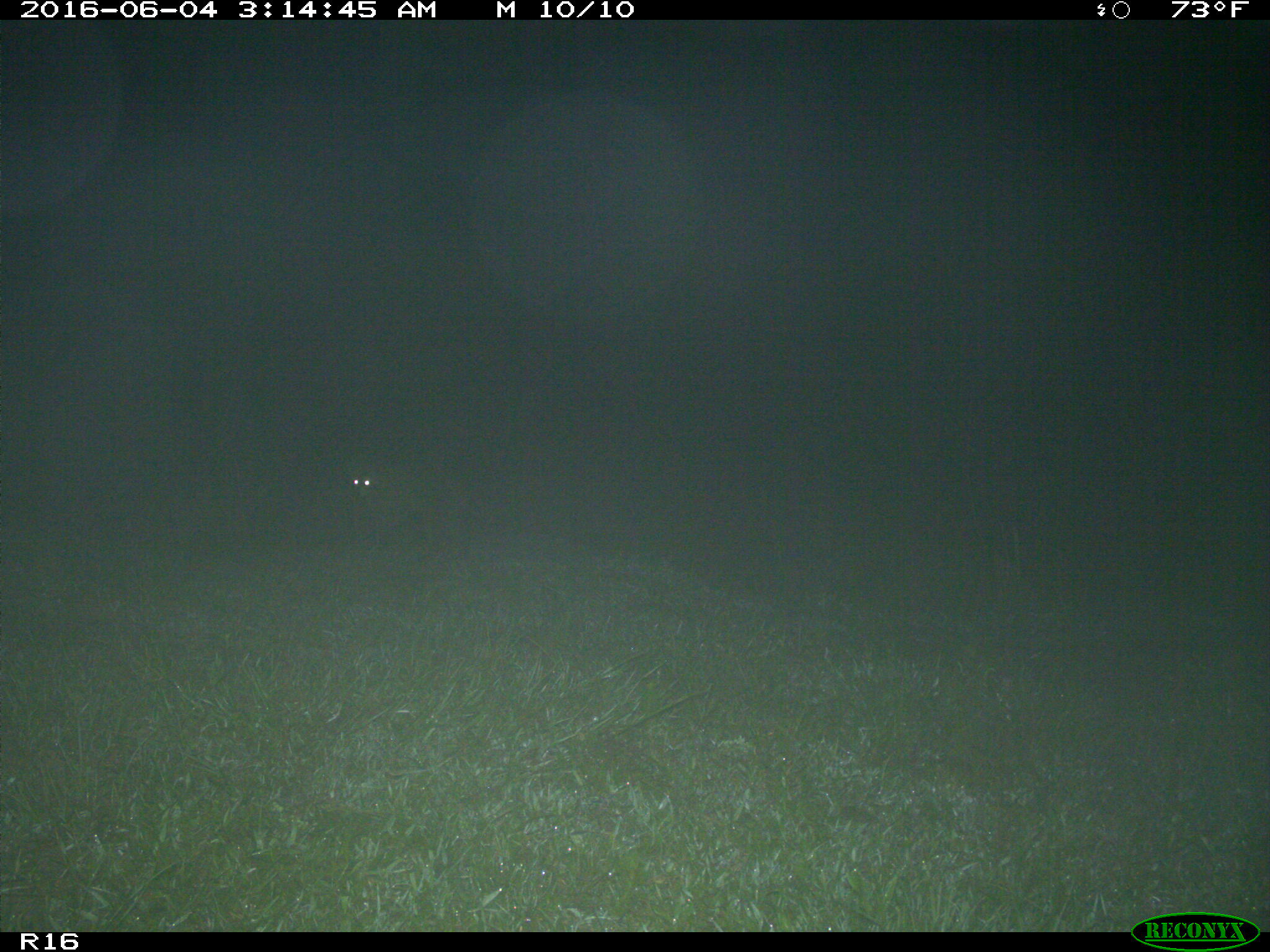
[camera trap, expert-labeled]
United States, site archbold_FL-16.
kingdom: Animalia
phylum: Chordata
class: Mammalia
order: Artiodactyla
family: Bovidae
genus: Bos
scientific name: Bos taurus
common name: domestic cow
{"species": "Bos taurus (domestic cow)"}